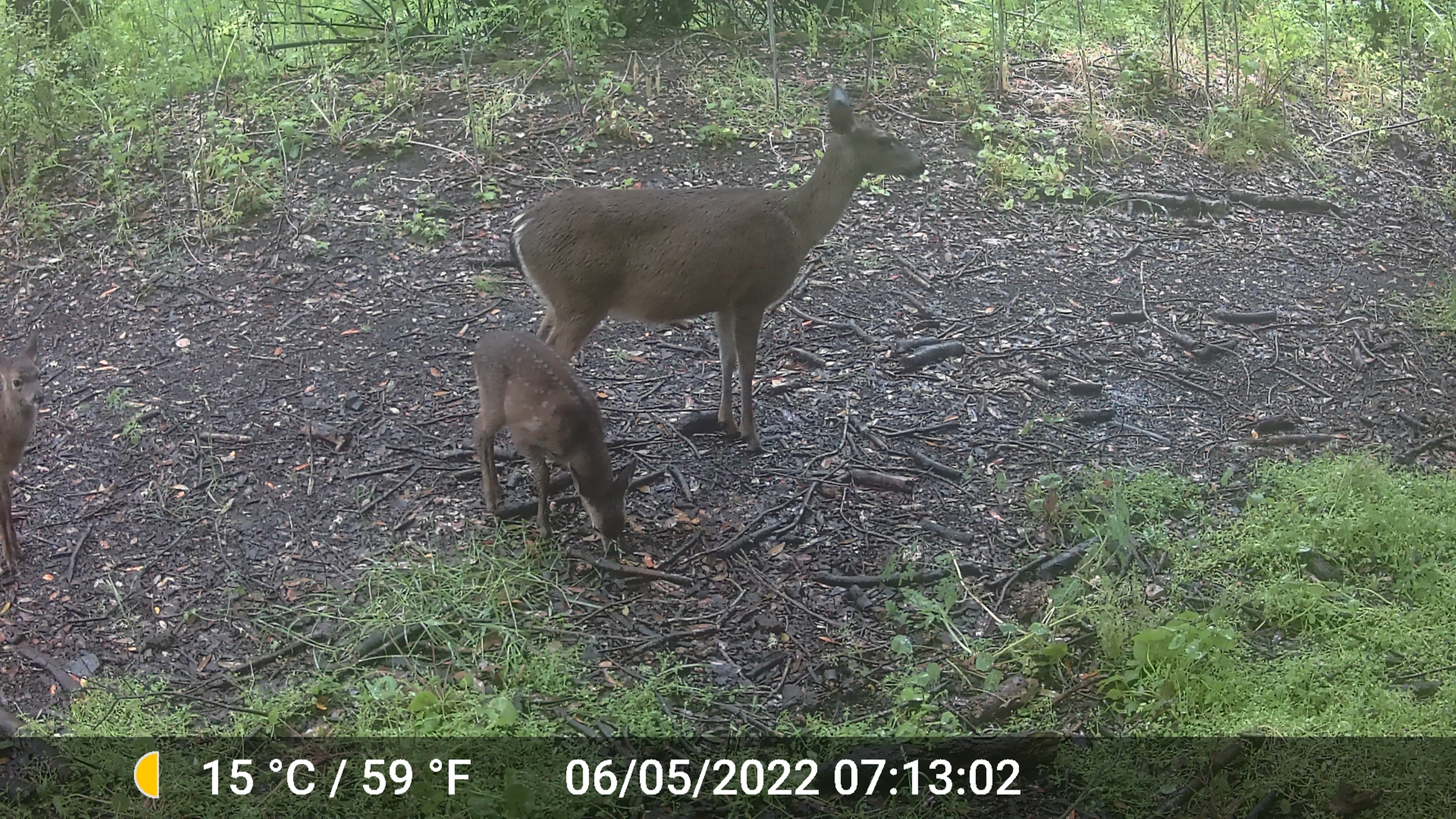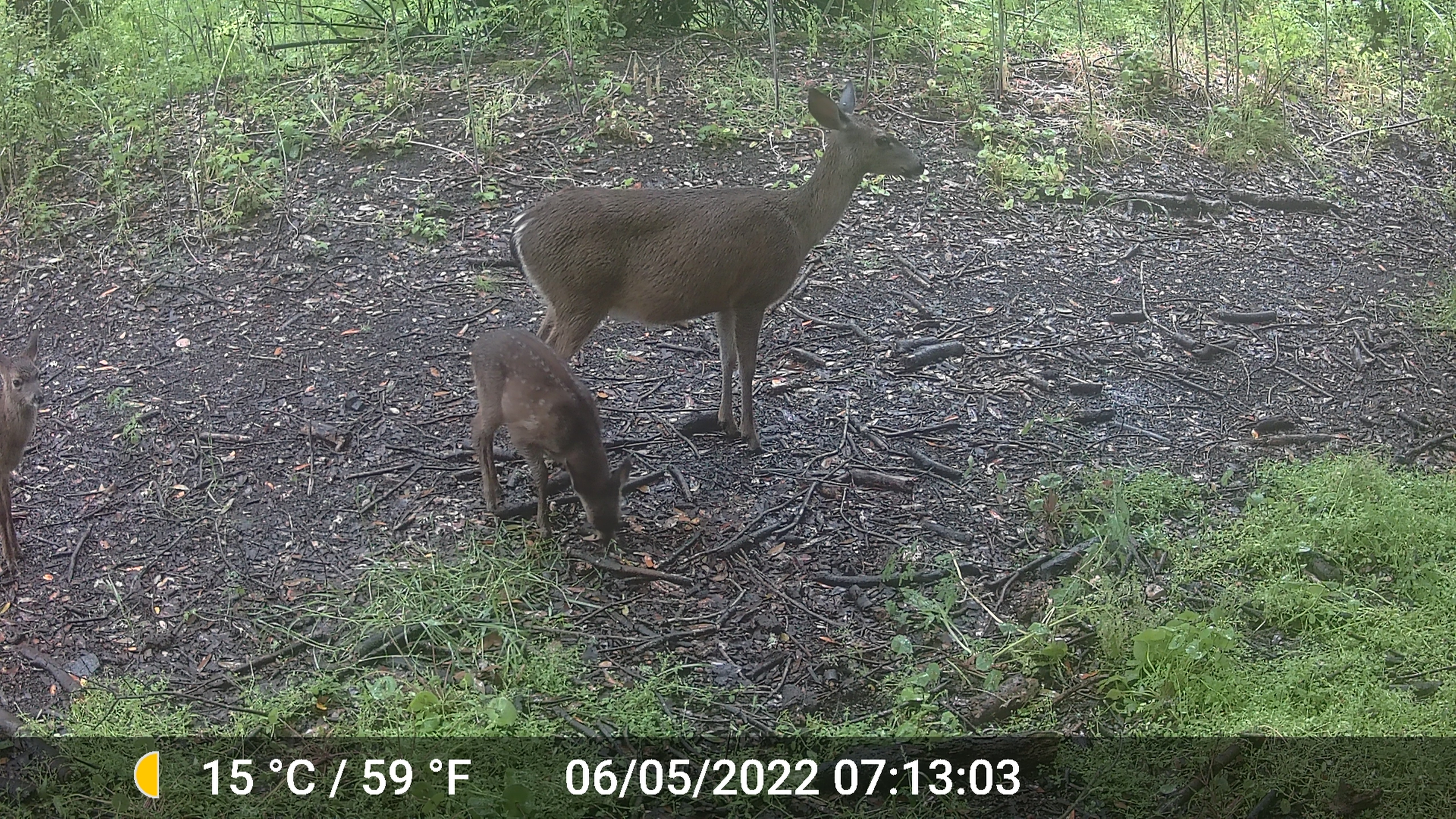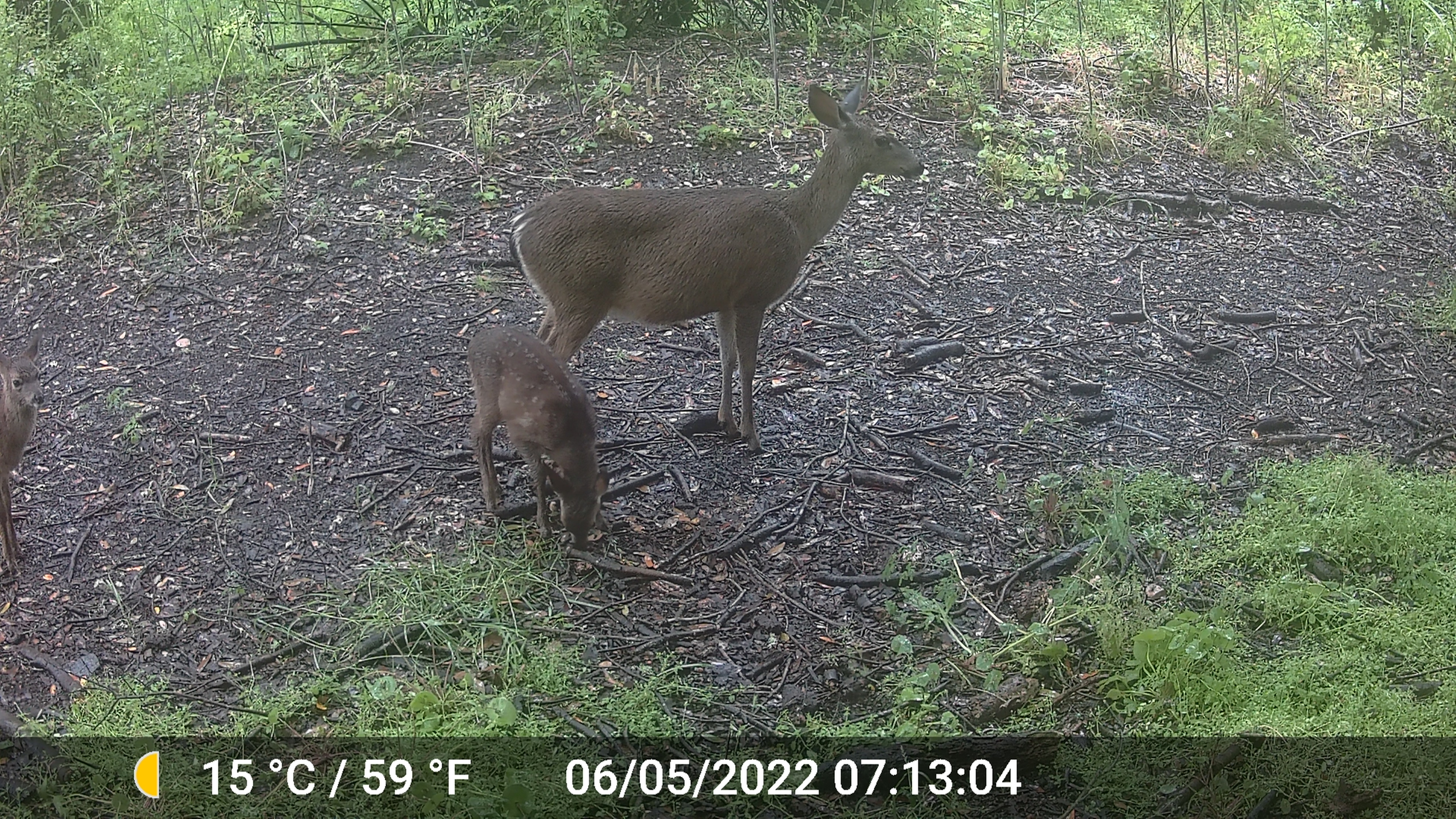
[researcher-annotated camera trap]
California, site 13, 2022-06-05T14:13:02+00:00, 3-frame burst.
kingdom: Animalia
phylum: Chordata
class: Mammalia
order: Artiodactyla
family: Cervidae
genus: Odocoileus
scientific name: Odocoileus hemionus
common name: mule deer